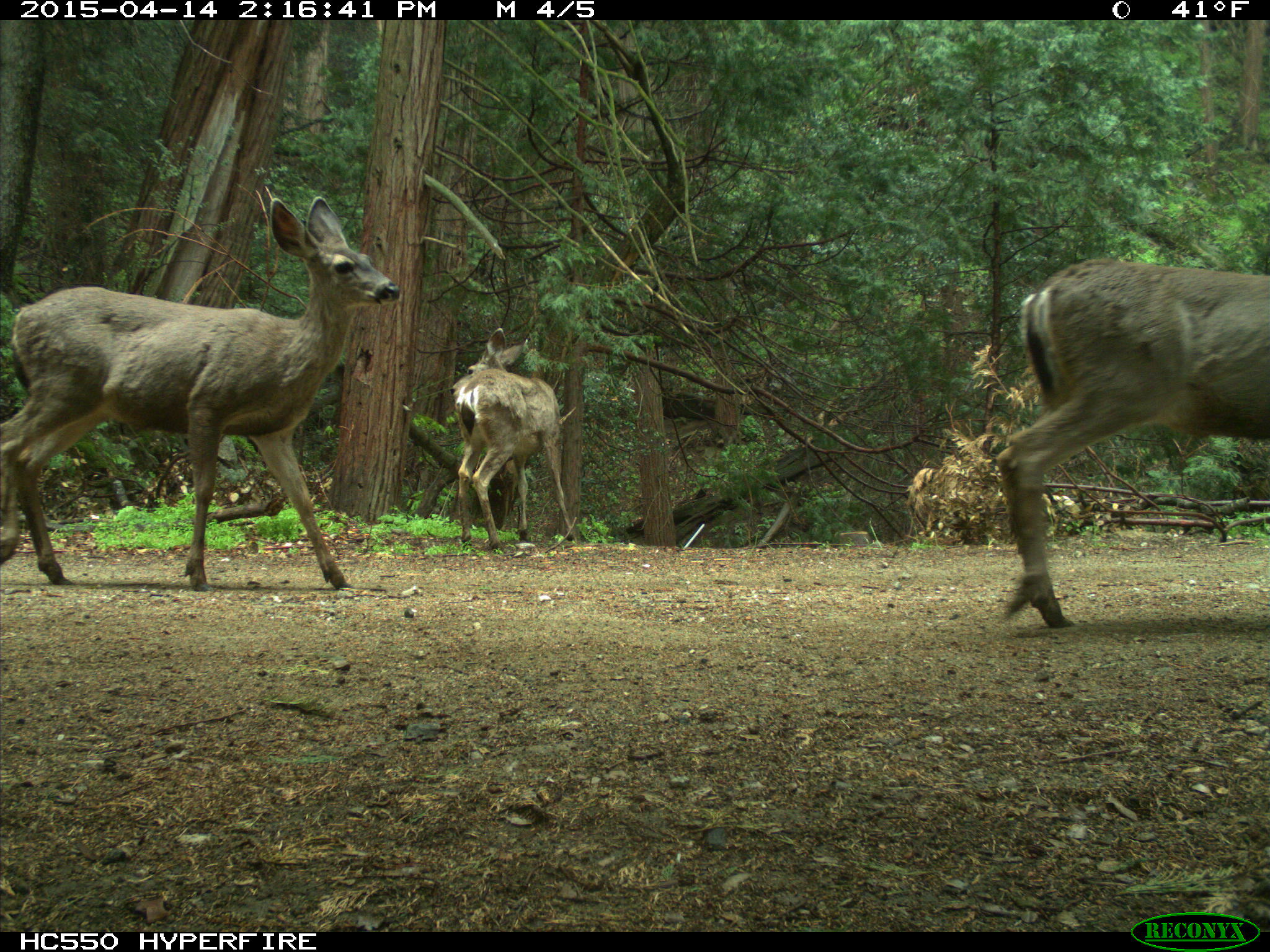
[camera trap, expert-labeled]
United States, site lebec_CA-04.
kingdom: Animalia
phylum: Chordata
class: Mammalia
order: Artiodactyla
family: Cervidae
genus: Odocoileus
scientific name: Odocoileus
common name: deer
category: unidentified deer